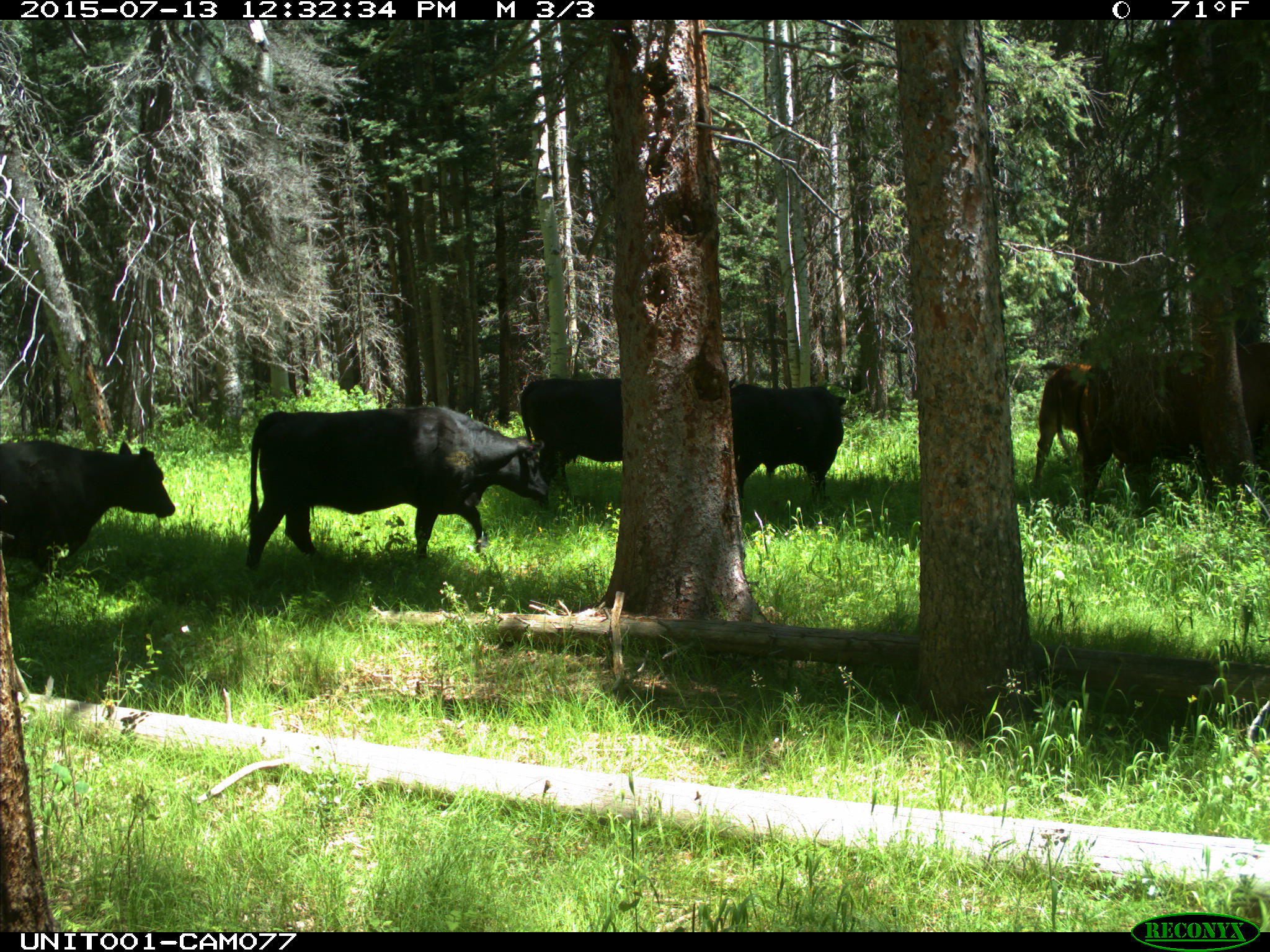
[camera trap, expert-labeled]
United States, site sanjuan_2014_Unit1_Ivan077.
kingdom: Animalia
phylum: Chordata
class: Mammalia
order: Artiodactyla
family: Bovidae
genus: Bos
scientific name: Bos taurus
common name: domestic cow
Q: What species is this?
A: Bos taurus (domestic cow).